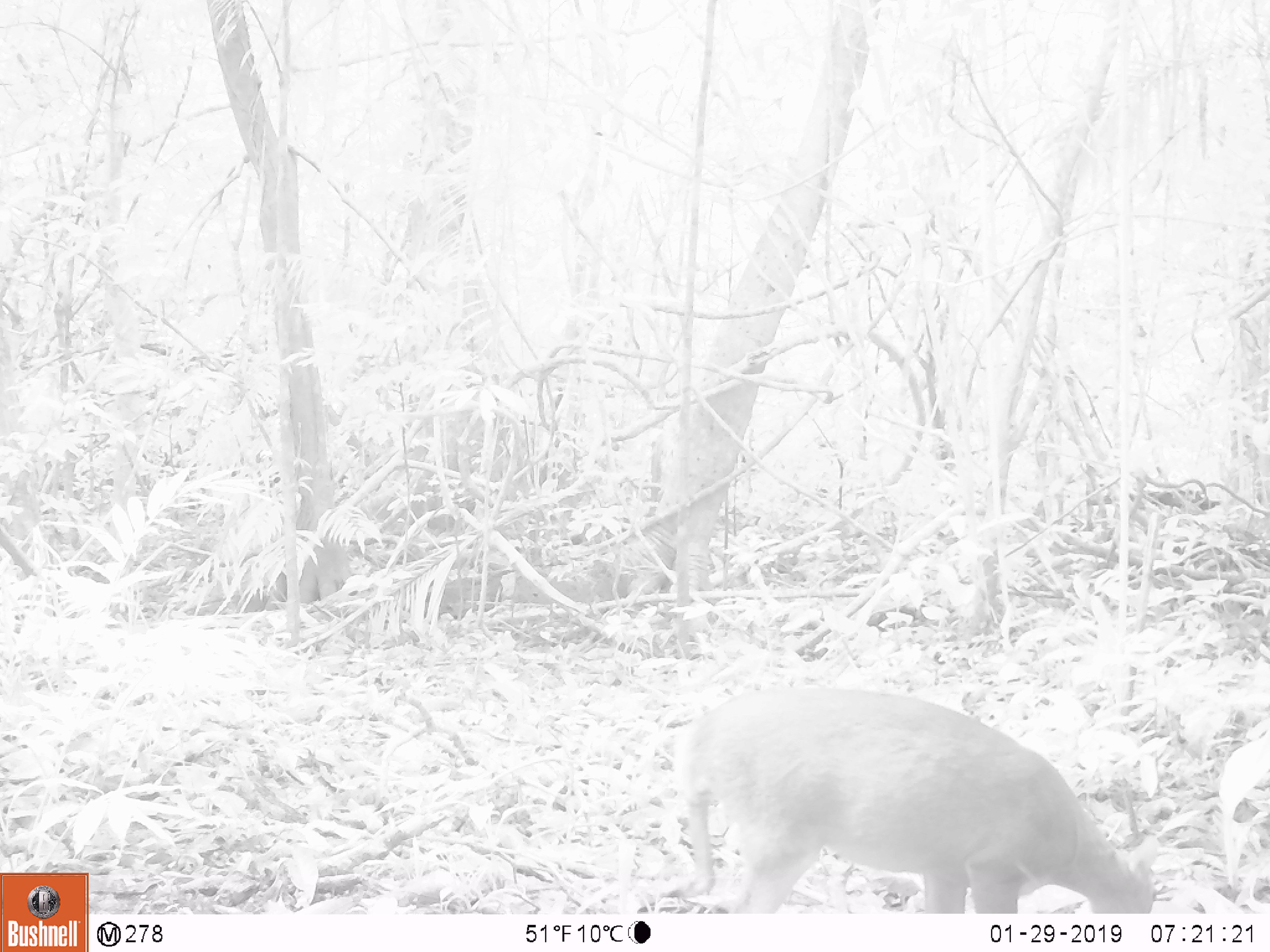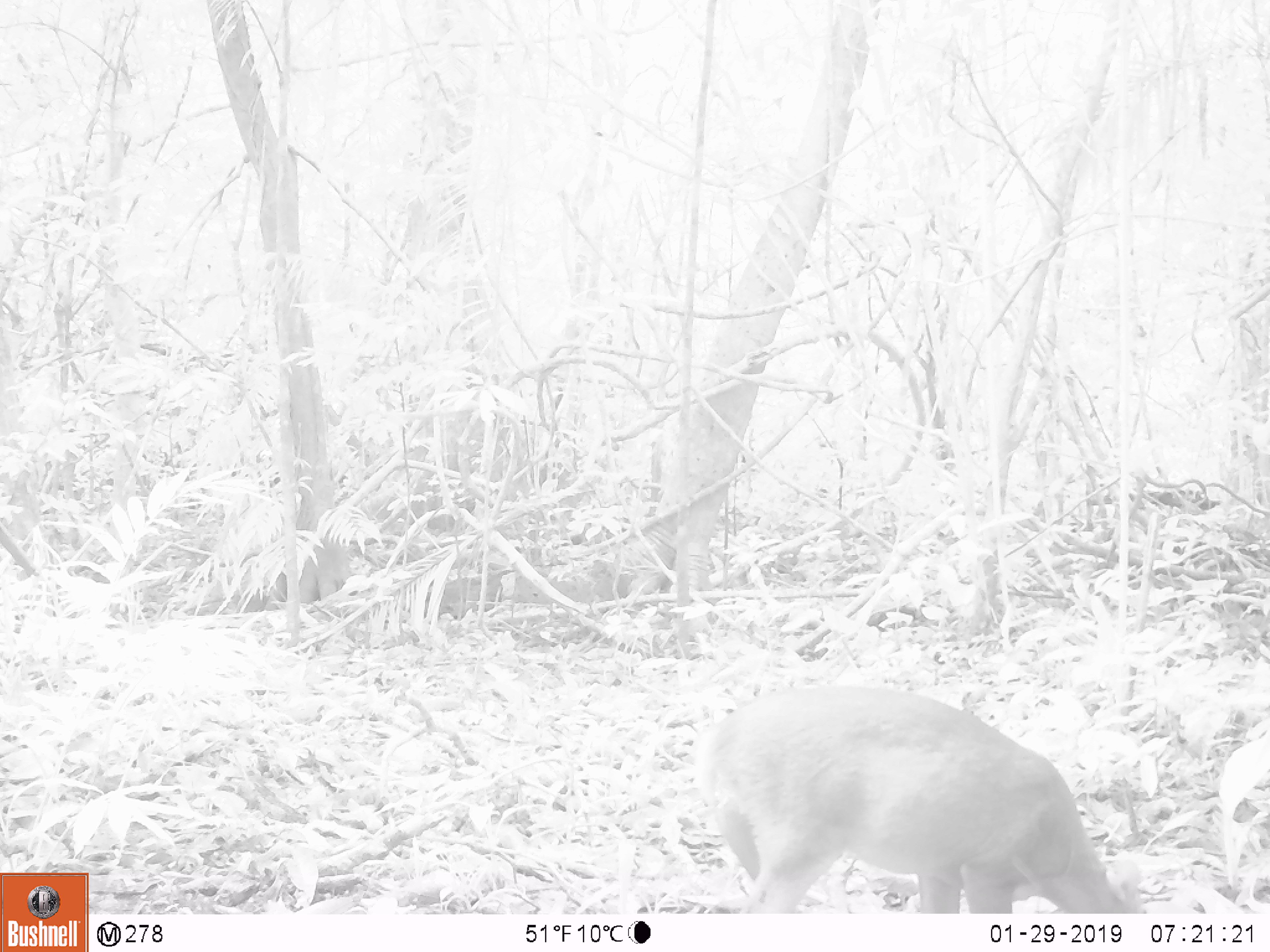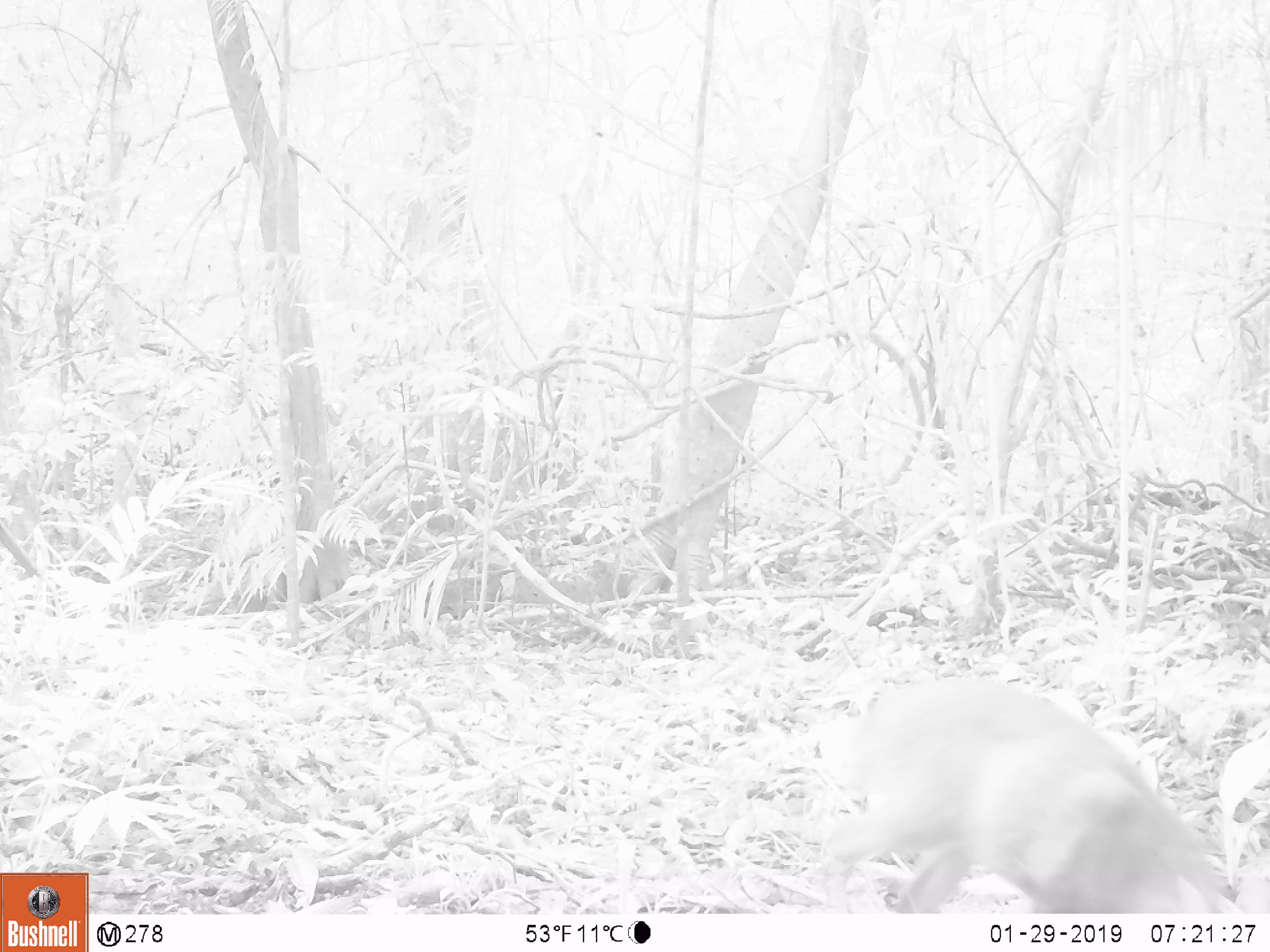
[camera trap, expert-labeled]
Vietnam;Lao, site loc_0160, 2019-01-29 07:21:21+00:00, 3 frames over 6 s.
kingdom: Animalia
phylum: Chordata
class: Mammalia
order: Artiodactyla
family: Cervidae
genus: Muntiacus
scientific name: Muntiacus vuquangensis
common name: large-antlered muntjac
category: large antlered muntjac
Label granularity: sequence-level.